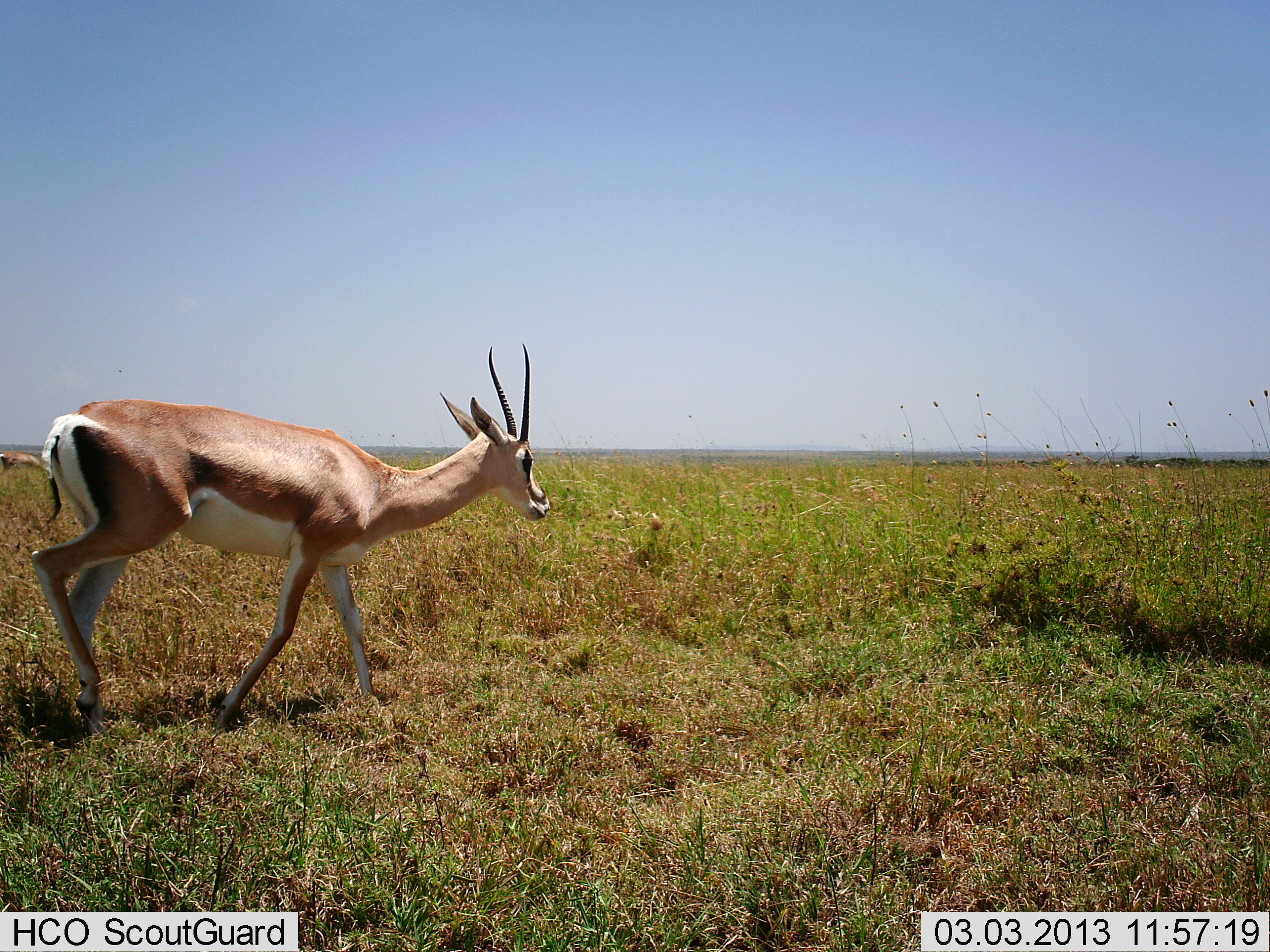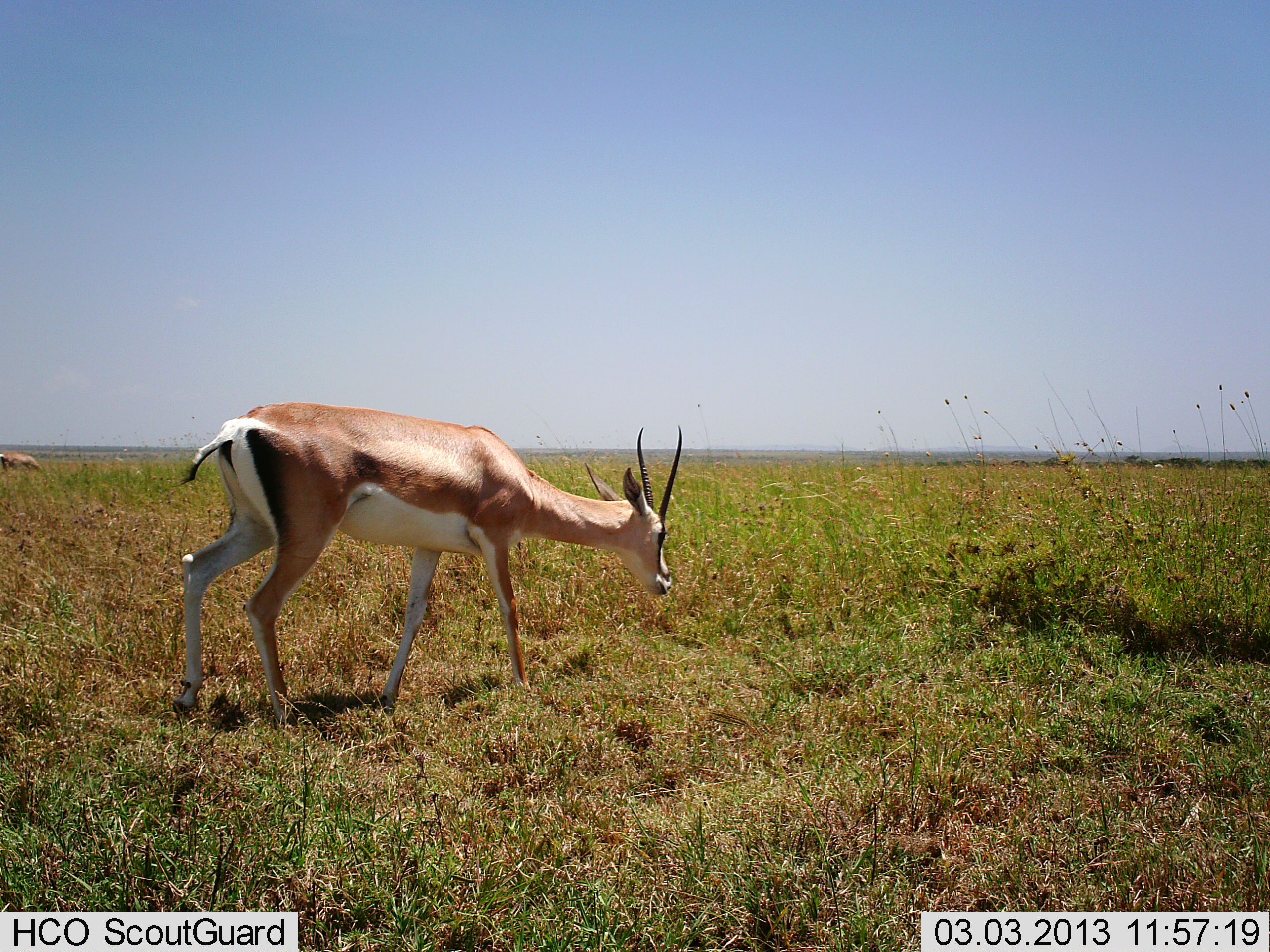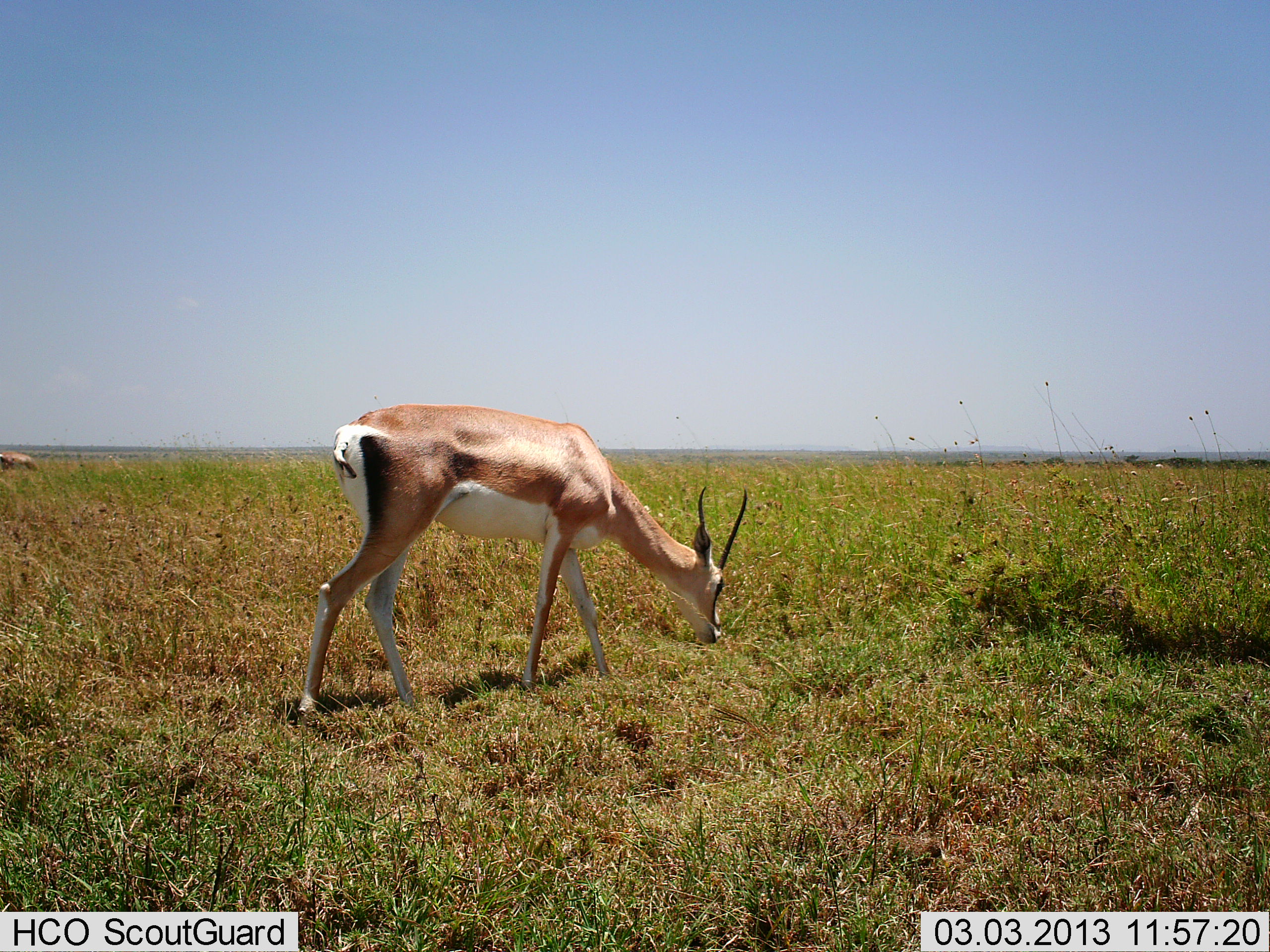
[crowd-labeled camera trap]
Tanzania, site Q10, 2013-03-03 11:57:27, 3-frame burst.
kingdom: Animalia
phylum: Chordata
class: Mammalia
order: Artiodactyla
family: Bovidae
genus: Nanger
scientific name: Nanger granti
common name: grant's gazelle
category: gazellegrants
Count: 1.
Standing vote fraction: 15%.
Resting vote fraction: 0%.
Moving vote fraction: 63%.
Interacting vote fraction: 0%.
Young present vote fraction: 0%.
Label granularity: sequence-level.